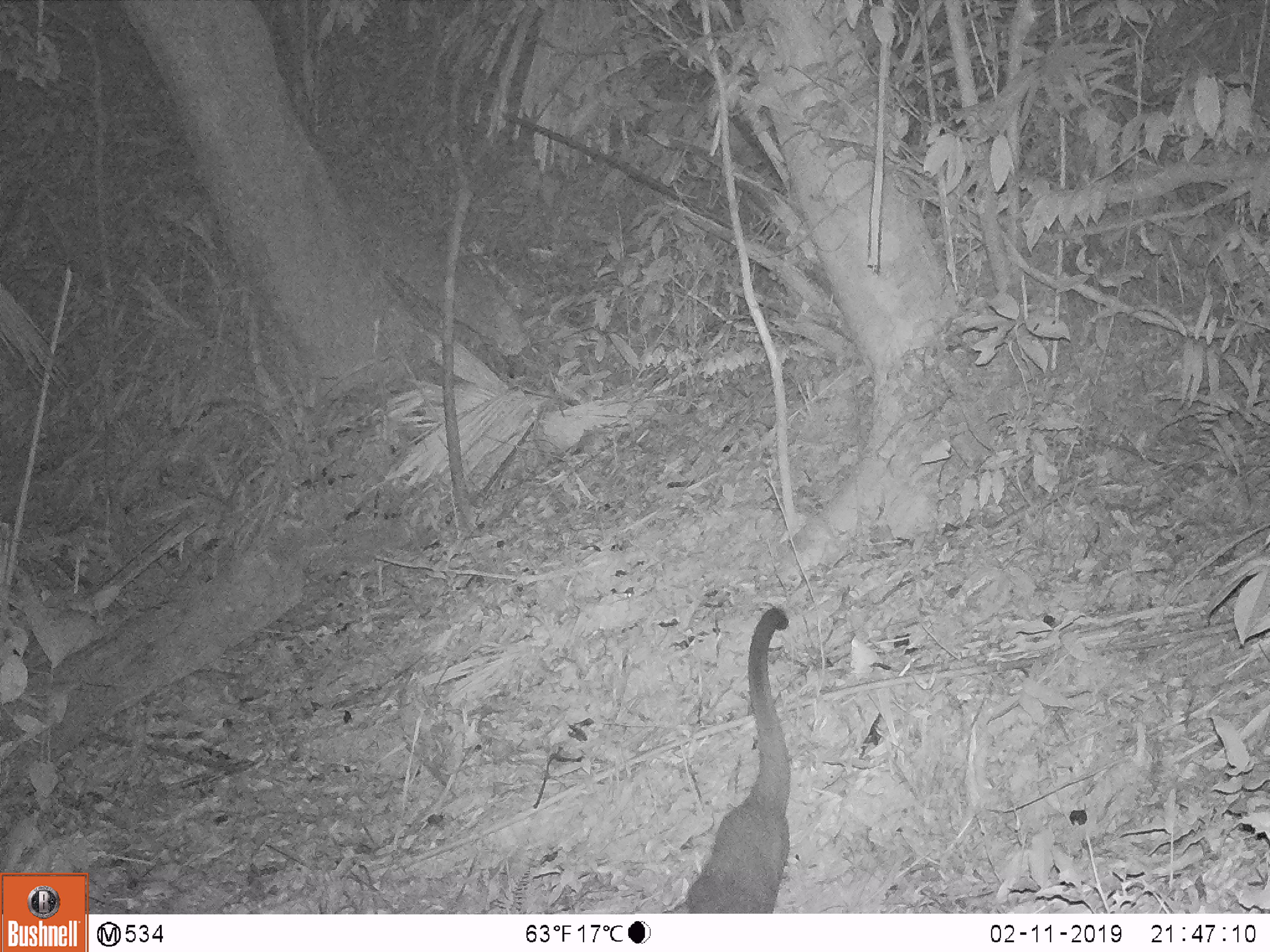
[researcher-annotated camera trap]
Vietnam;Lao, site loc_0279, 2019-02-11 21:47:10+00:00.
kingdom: Animalia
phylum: Chordata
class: Mammalia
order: Carnivora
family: Viverridae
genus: Paguma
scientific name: Paguma larvata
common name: masked palm civet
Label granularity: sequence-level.